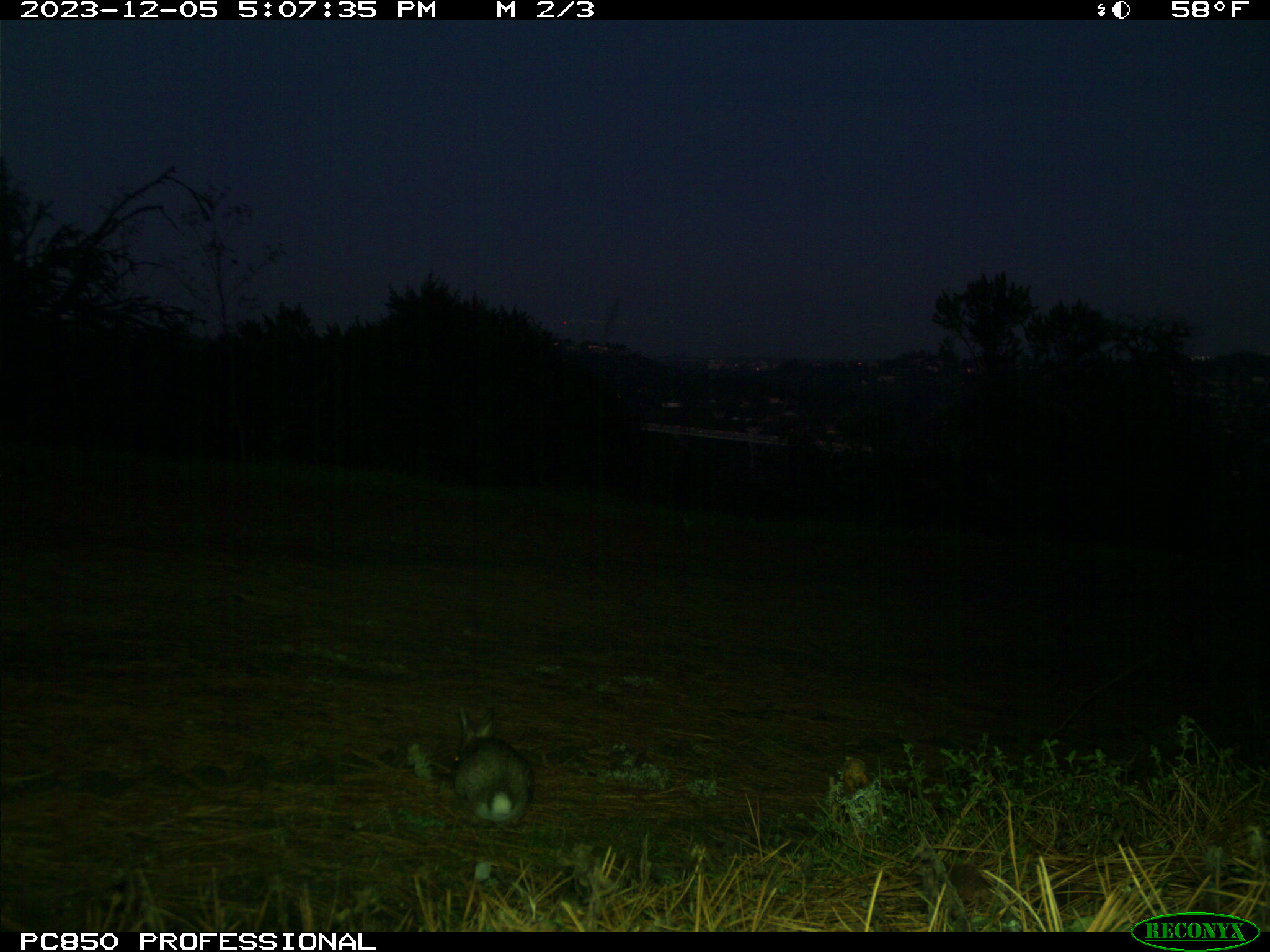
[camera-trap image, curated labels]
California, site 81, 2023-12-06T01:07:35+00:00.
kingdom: Animalia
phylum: Chordata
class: Mammalia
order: Lagomorpha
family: Leporidae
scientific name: Leporidae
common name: rabbit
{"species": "rabbit (Leporidae)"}